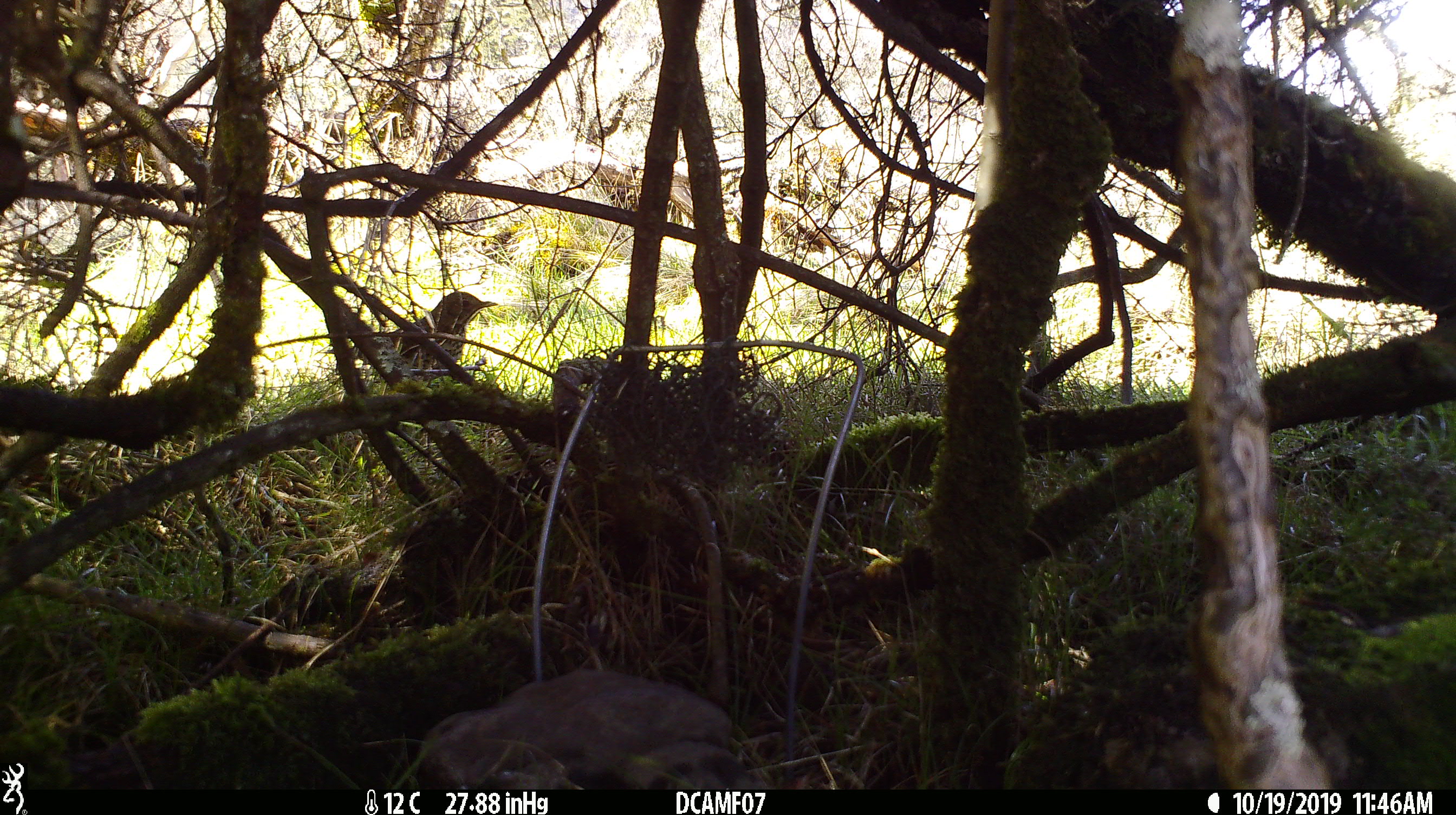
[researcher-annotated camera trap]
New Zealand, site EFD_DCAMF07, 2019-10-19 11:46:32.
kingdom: Animalia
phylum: Chordata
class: Aves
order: Passeriformes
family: Turdidae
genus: Turdus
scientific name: Turdus philomelos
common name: song thrush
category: thrush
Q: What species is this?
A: Thrush (song thrush) (Turdus philomelos).